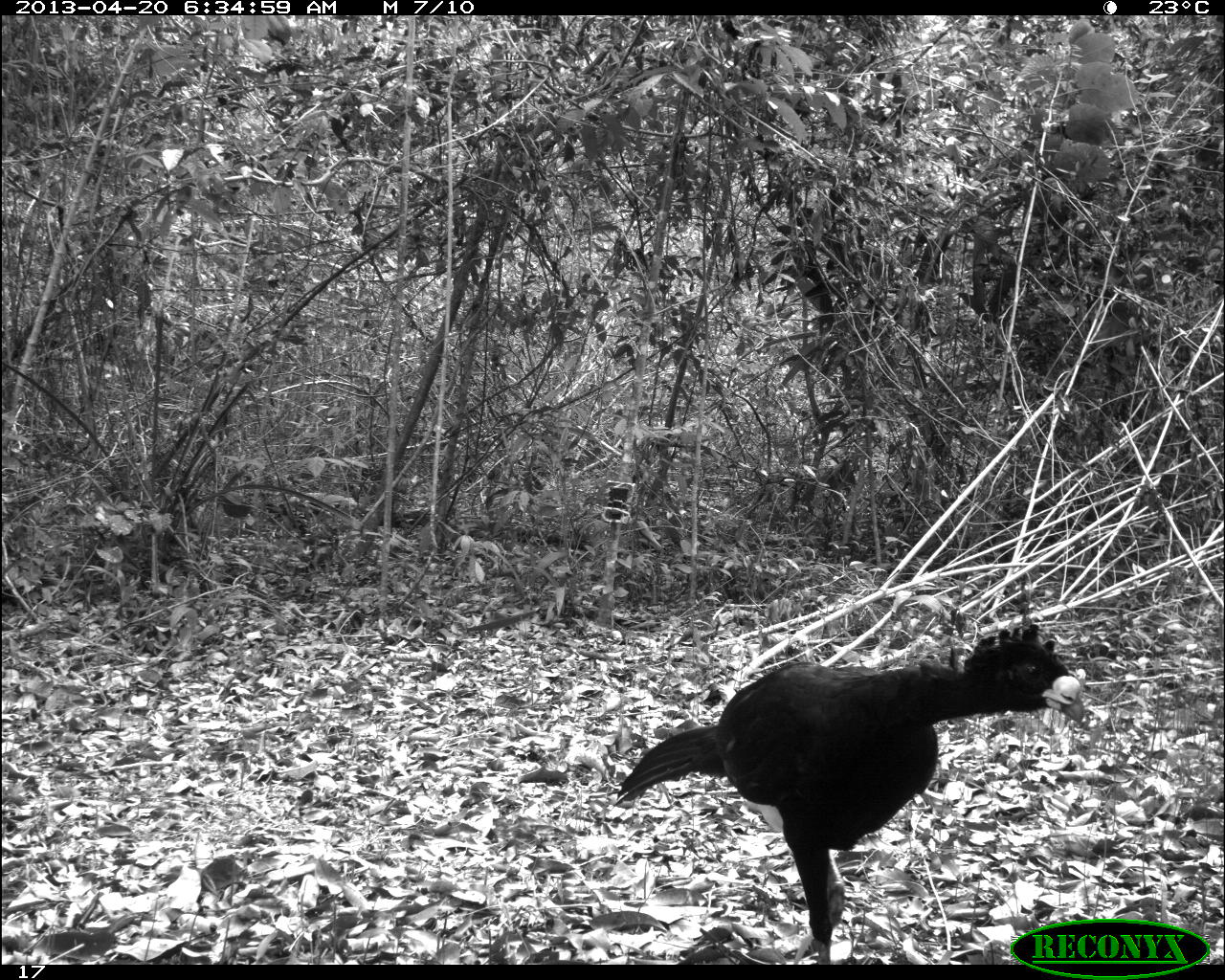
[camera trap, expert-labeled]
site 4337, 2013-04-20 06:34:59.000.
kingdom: Animalia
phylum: Chordata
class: Aves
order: Galliformes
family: Cracidae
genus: Crax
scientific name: Crax rubra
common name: great curassow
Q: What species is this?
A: Crax rubra (great curassow).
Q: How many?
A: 1.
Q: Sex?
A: Male.